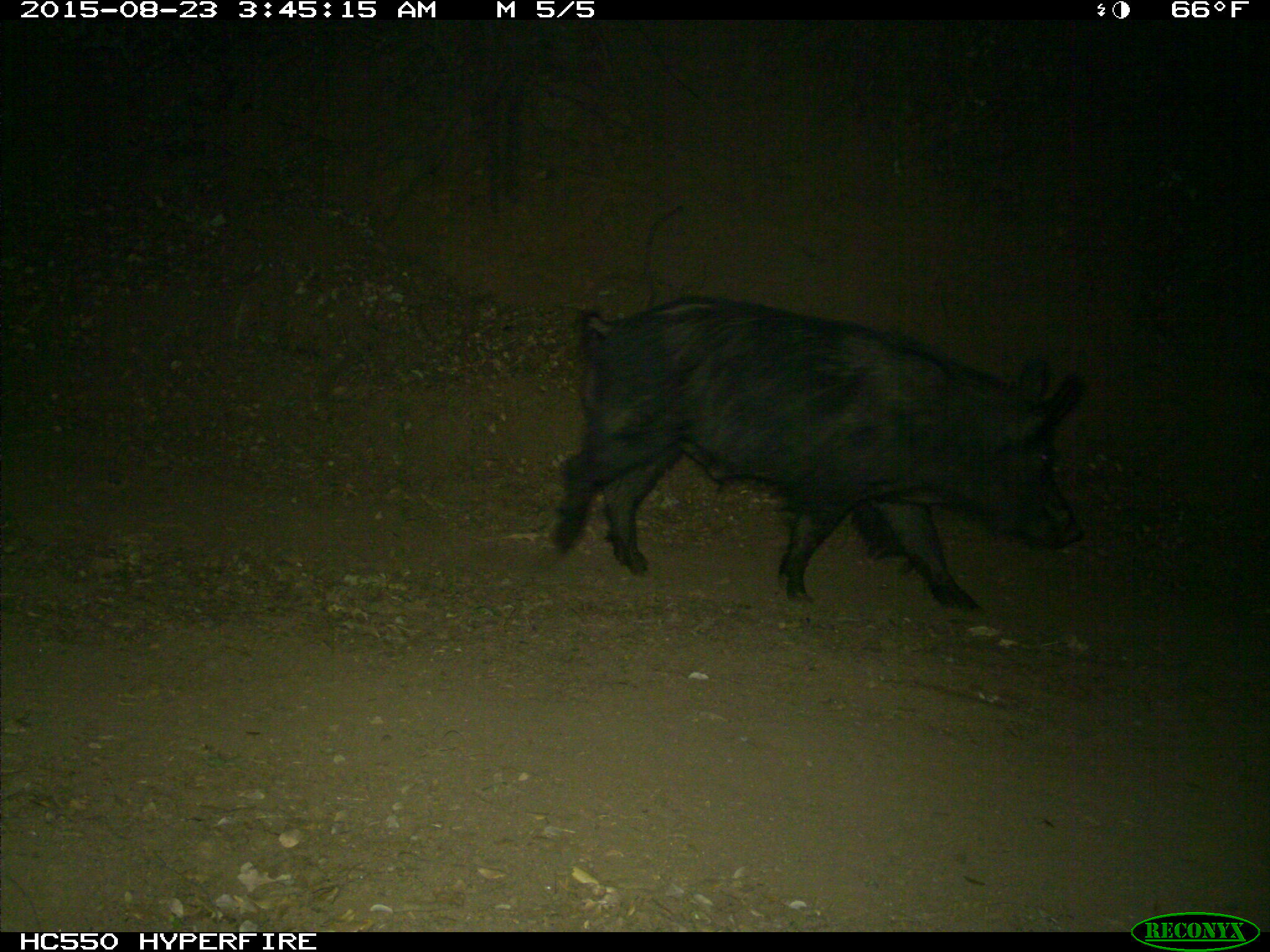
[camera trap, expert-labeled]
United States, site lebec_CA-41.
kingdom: Animalia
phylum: Chordata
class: Mammalia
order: Artiodactyla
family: Suidae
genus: Sus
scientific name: Sus scrofa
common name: wild boar